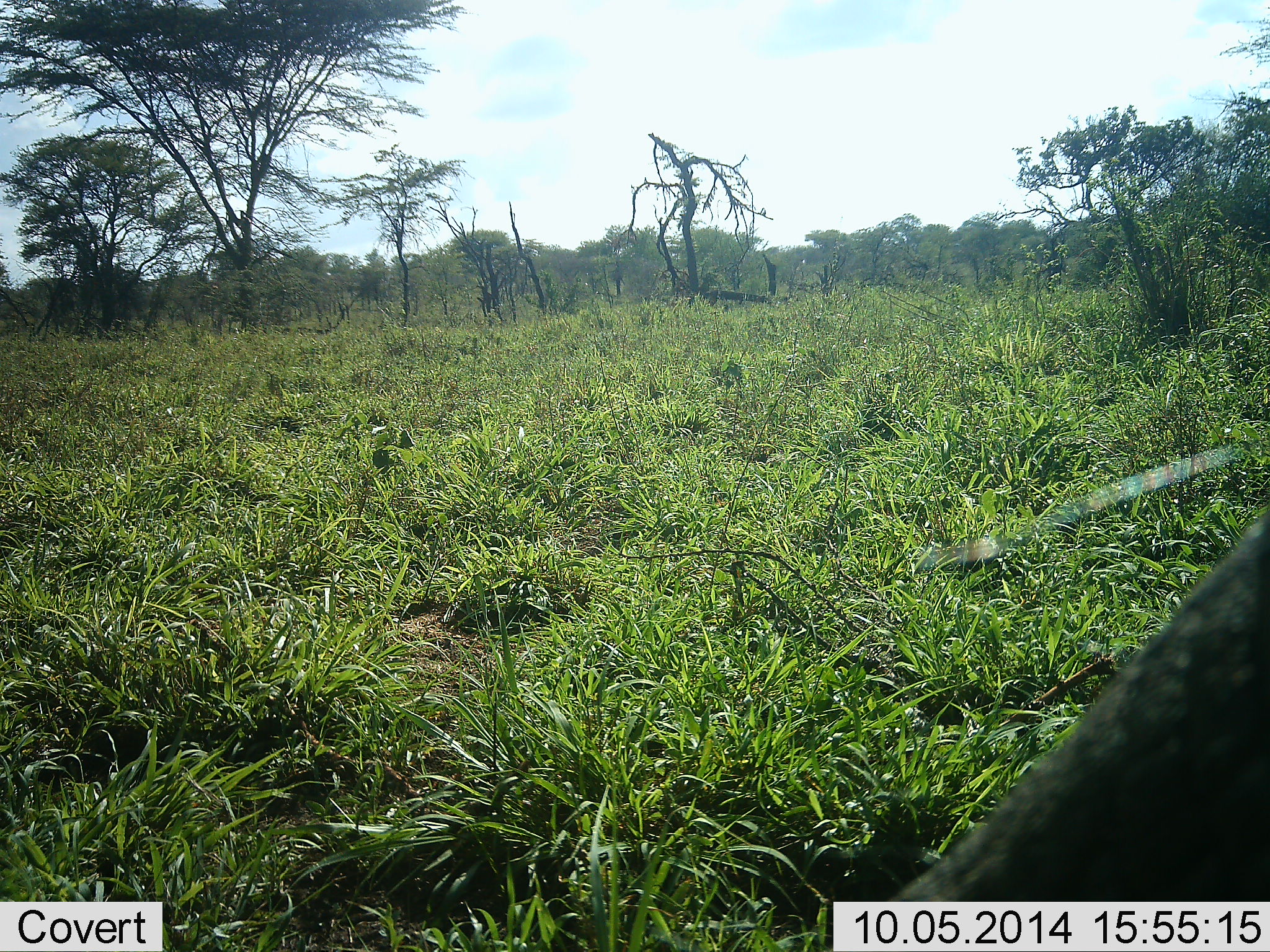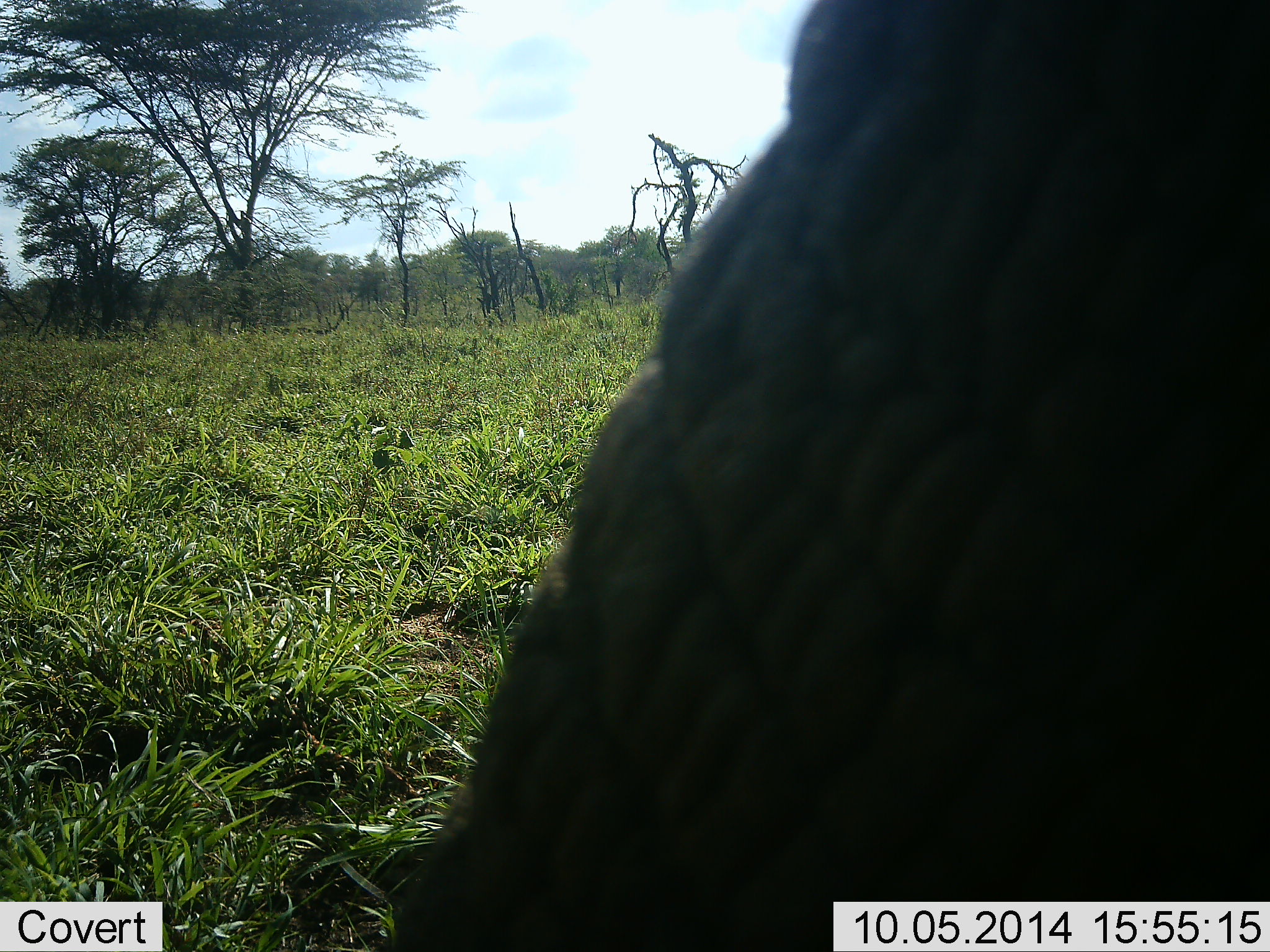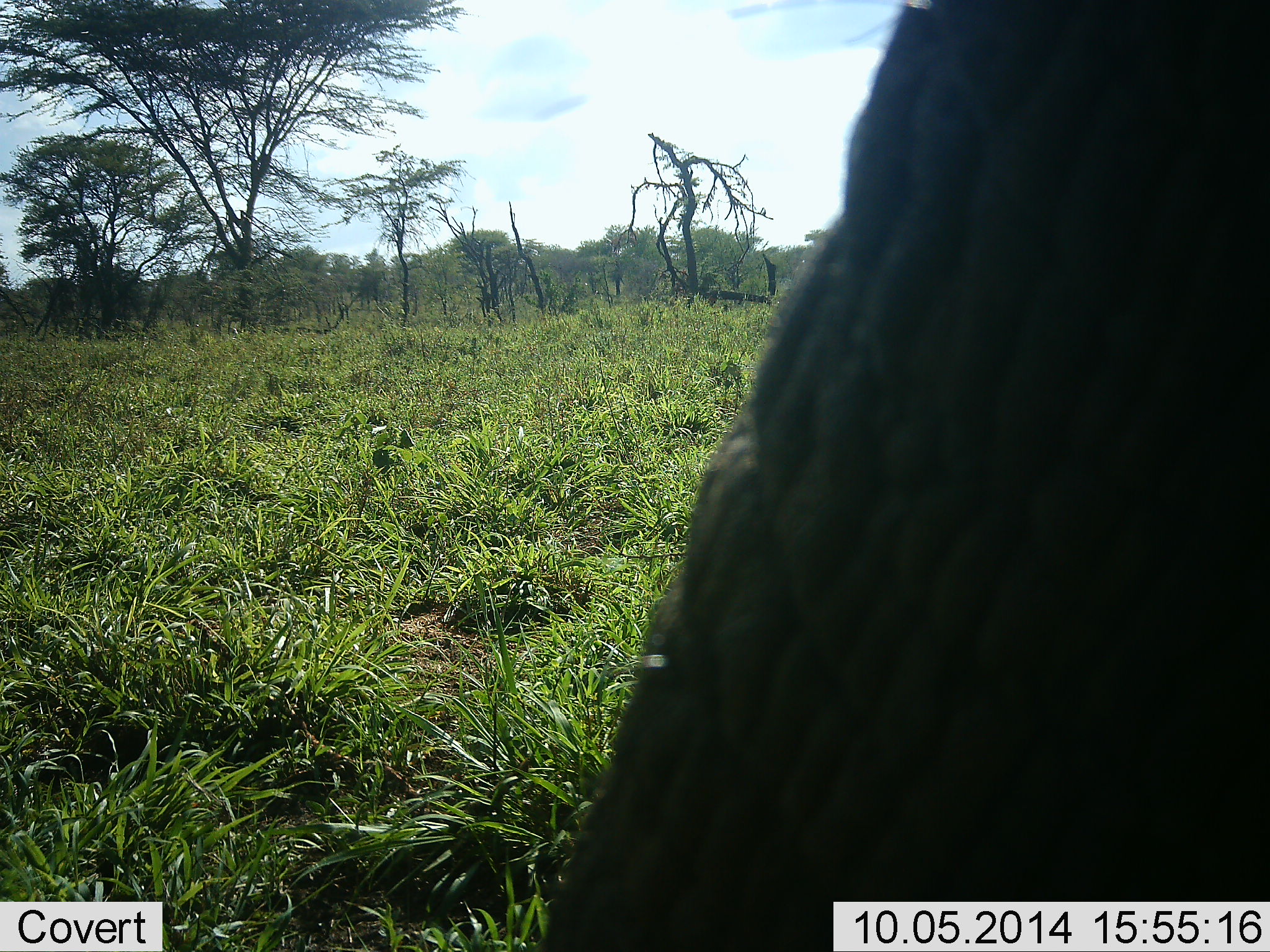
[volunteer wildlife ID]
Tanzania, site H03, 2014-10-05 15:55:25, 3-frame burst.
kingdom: Animalia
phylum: Chordata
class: Mammalia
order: Proboscidea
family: Elephantidae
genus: Loxodonta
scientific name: Loxodonta africana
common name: african bush elephant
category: elephant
Elephant (african bush elephant) (Loxodonta africana), count 1. Behavior (volunteer vote fractions): standing 40%, resting 0%, moving 40%, interacting 10%. Young present (vote fraction): 0%. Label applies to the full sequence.